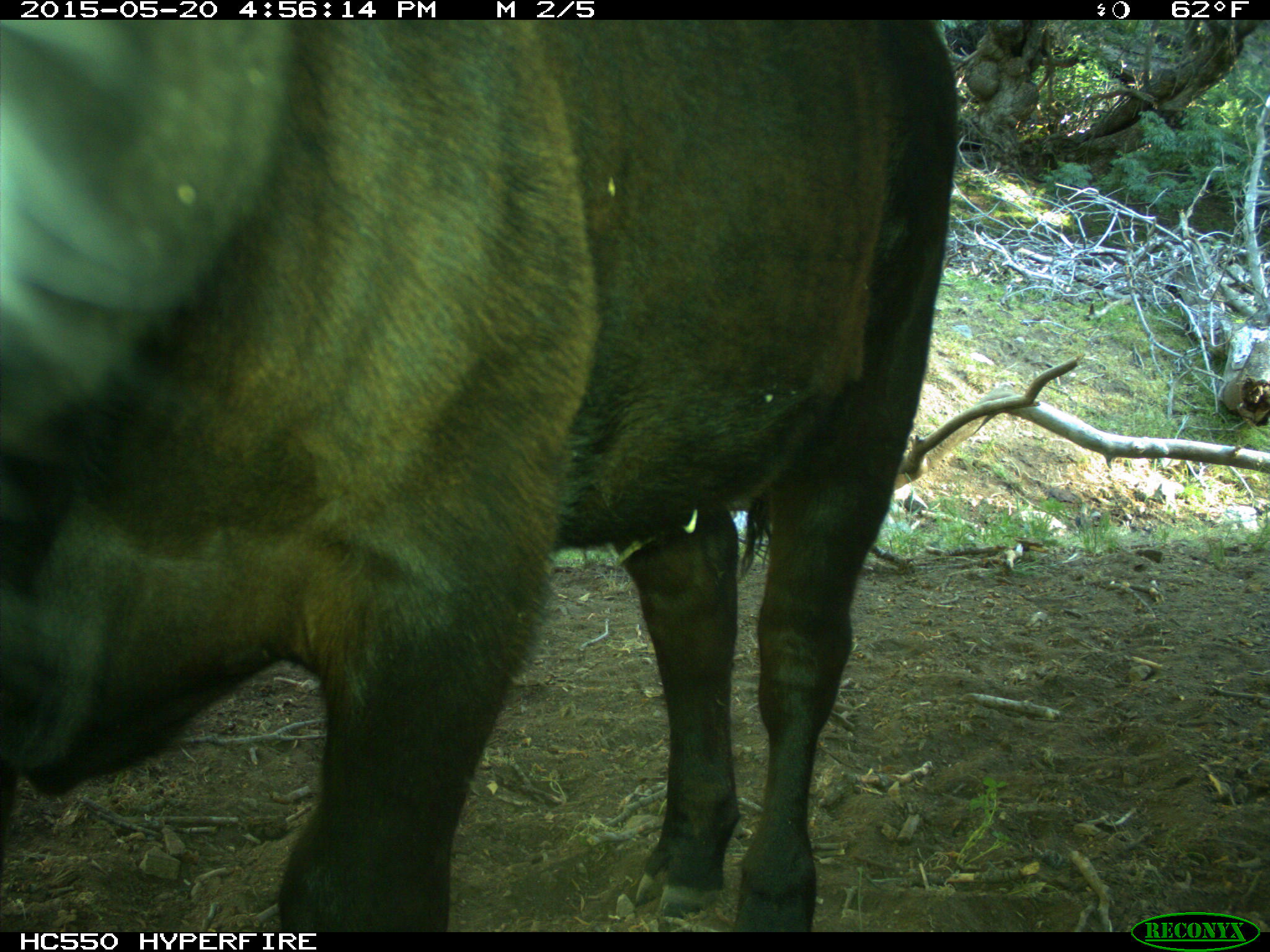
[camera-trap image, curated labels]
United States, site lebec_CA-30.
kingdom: Animalia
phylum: Chordata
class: Mammalia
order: Artiodactyla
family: Bovidae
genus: Bos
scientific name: Bos taurus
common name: domestic cow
Bos taurus (domestic cow).